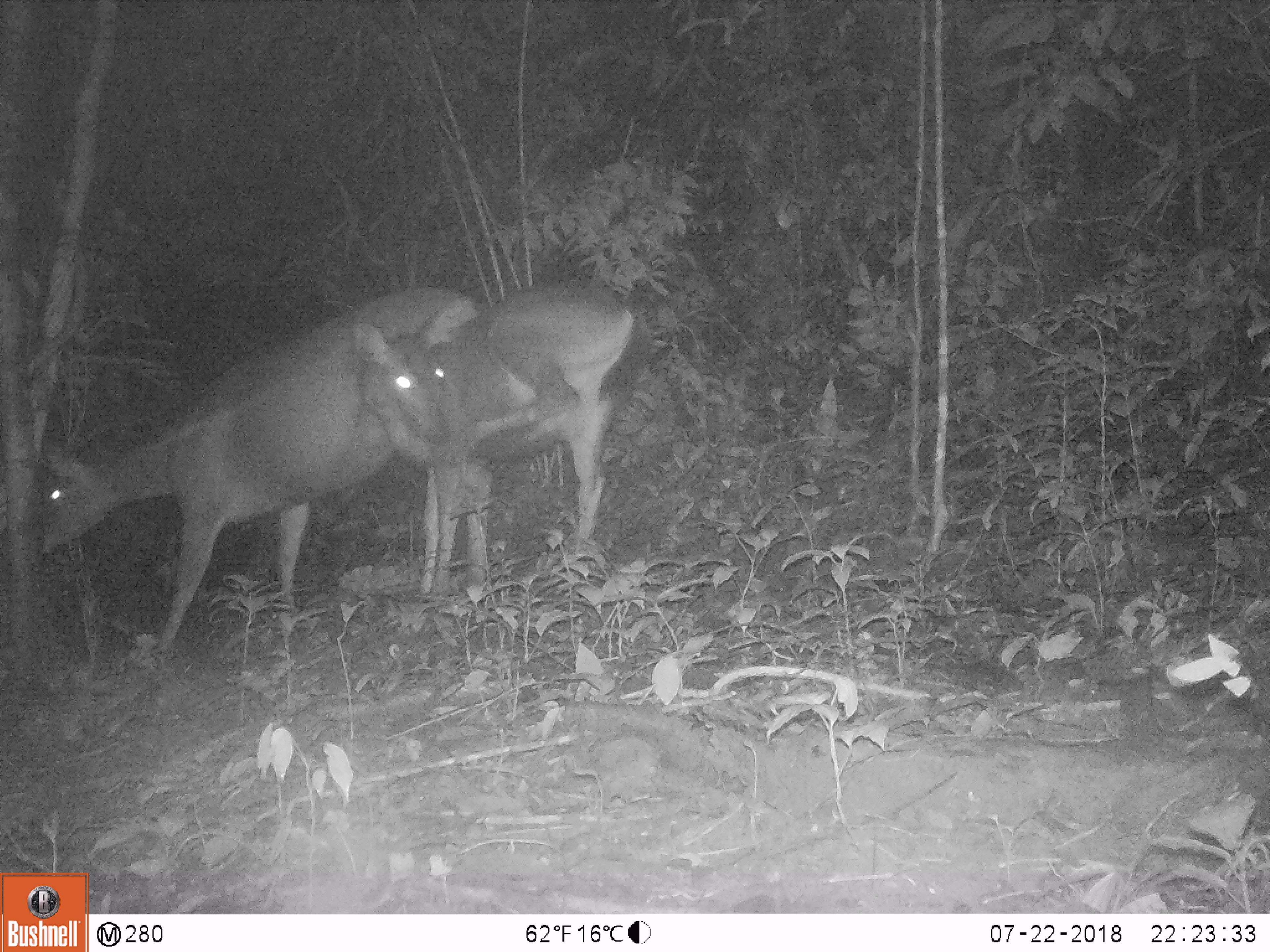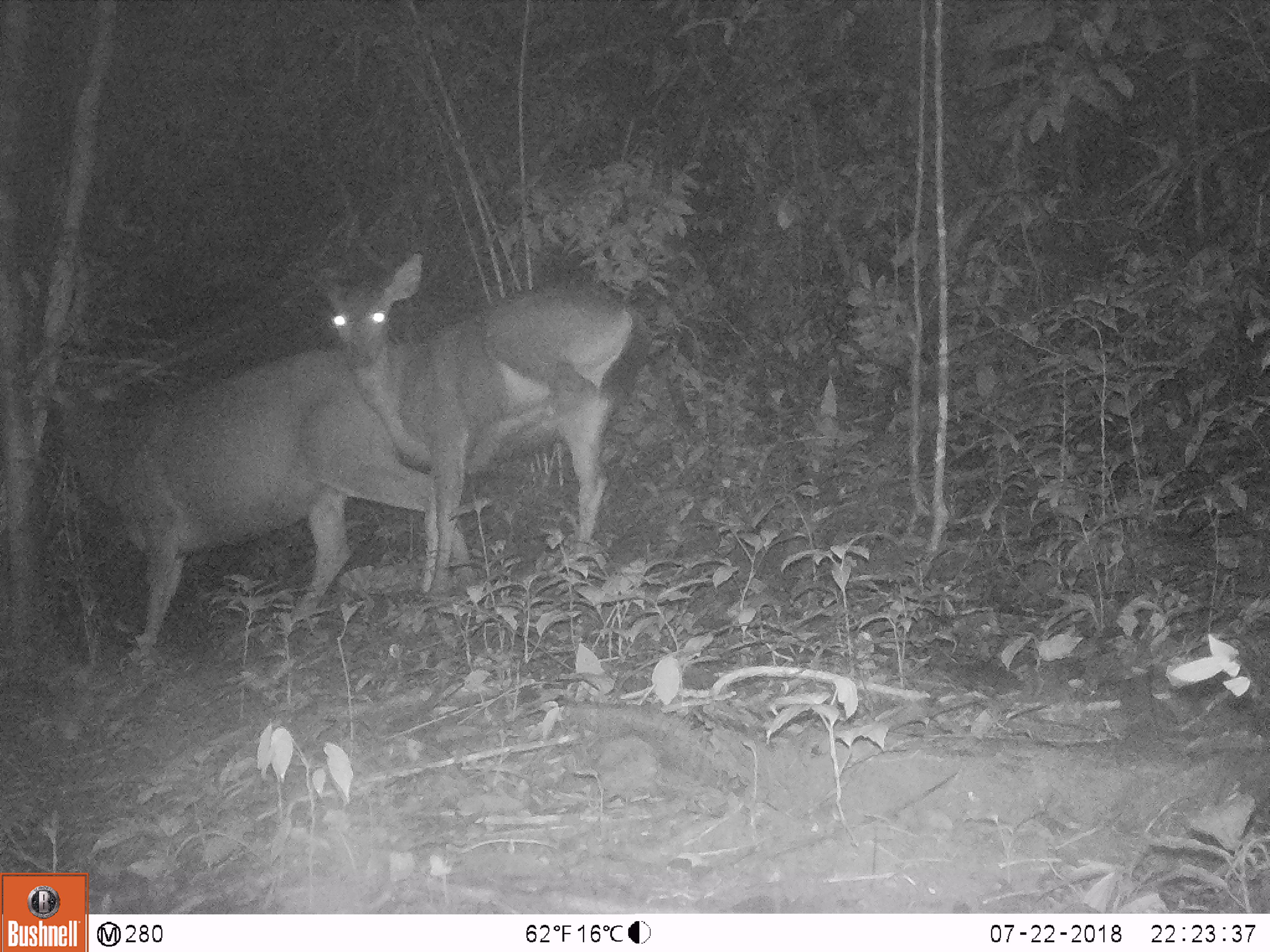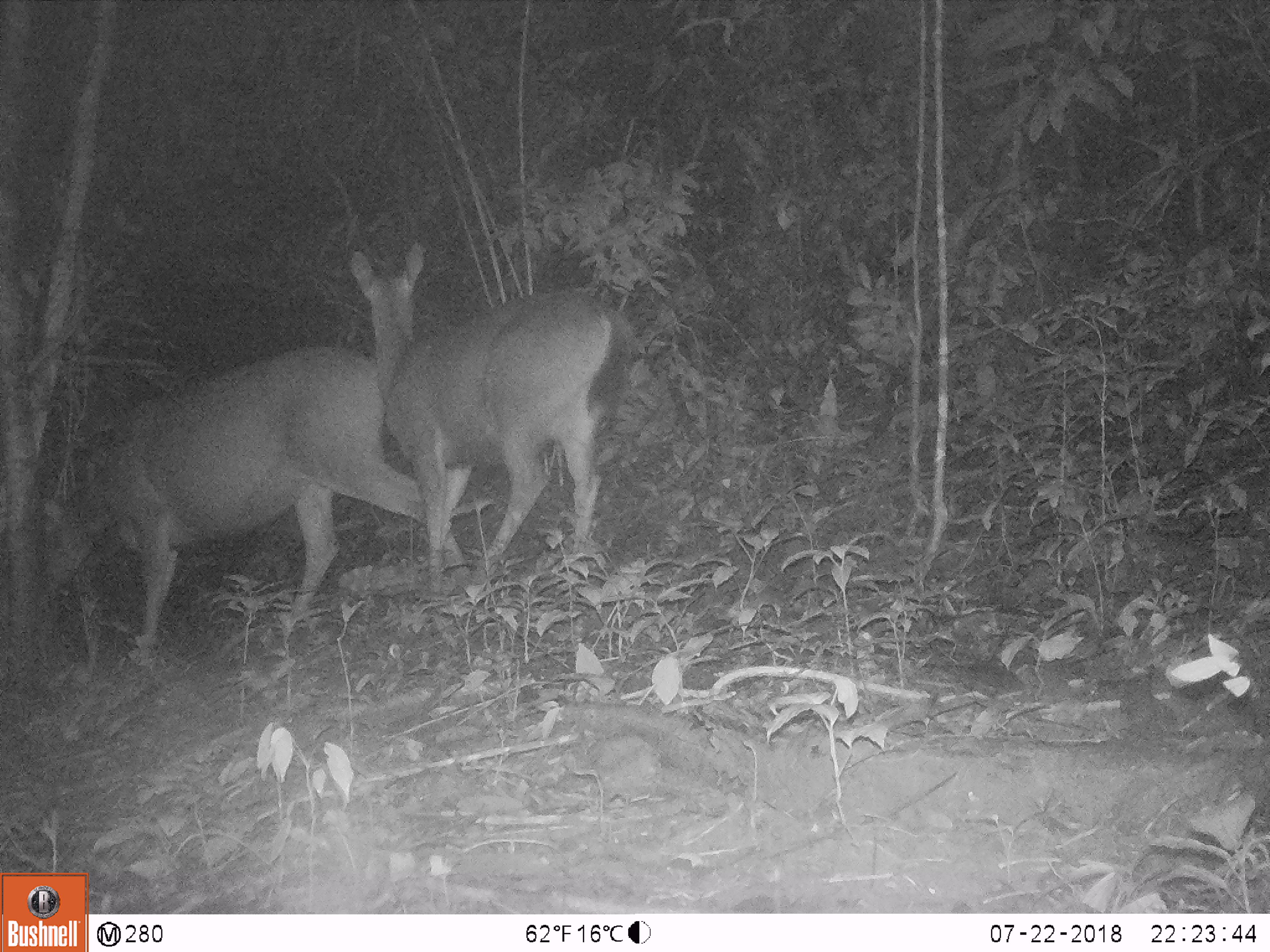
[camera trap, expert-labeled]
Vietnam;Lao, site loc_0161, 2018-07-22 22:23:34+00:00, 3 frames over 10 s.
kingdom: Animalia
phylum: Chordata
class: Mammalia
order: Artiodactyla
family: Cervidae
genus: Rusa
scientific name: Rusa unicolor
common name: sambar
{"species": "sambar (Rusa unicolor)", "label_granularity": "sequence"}